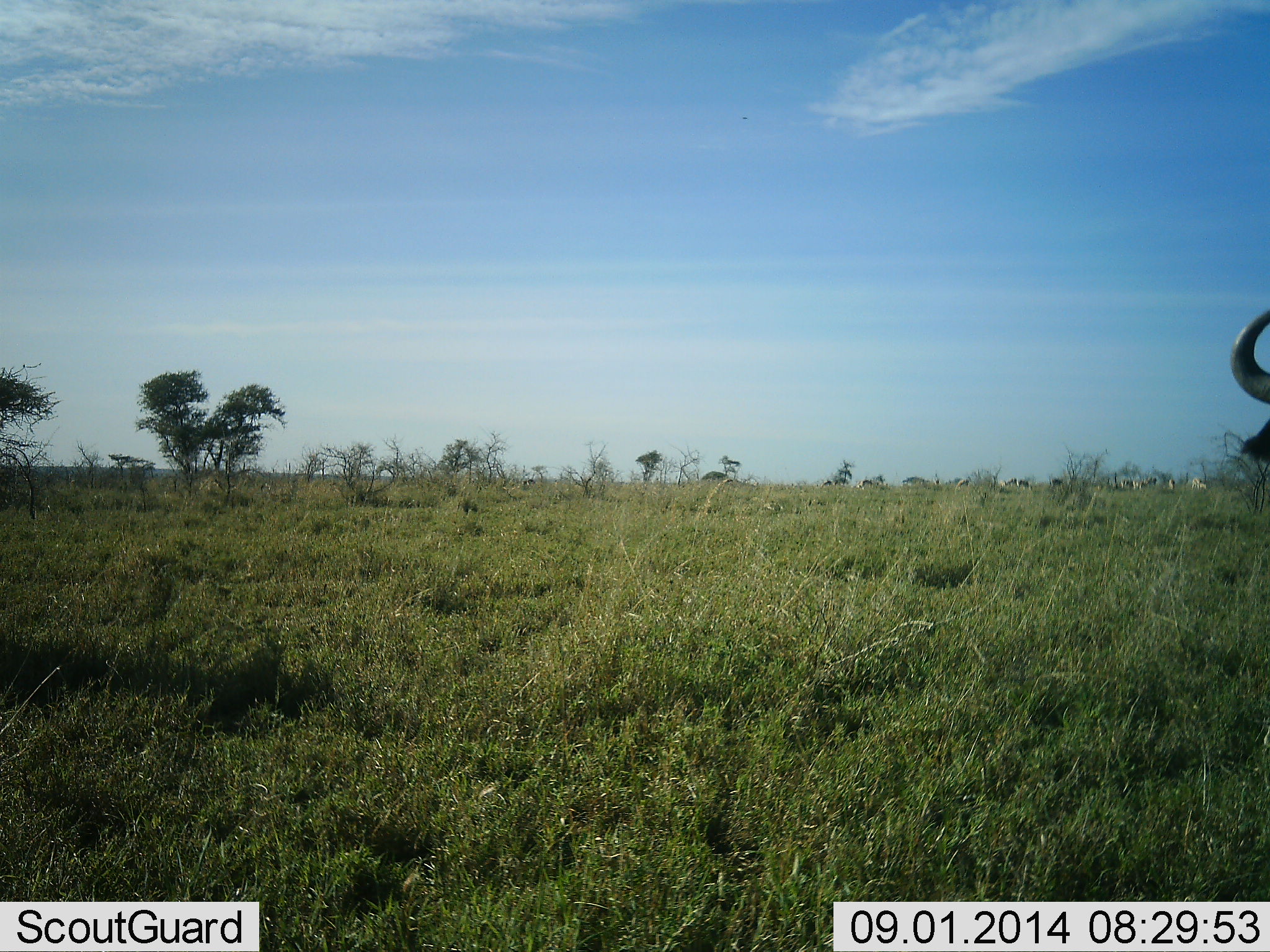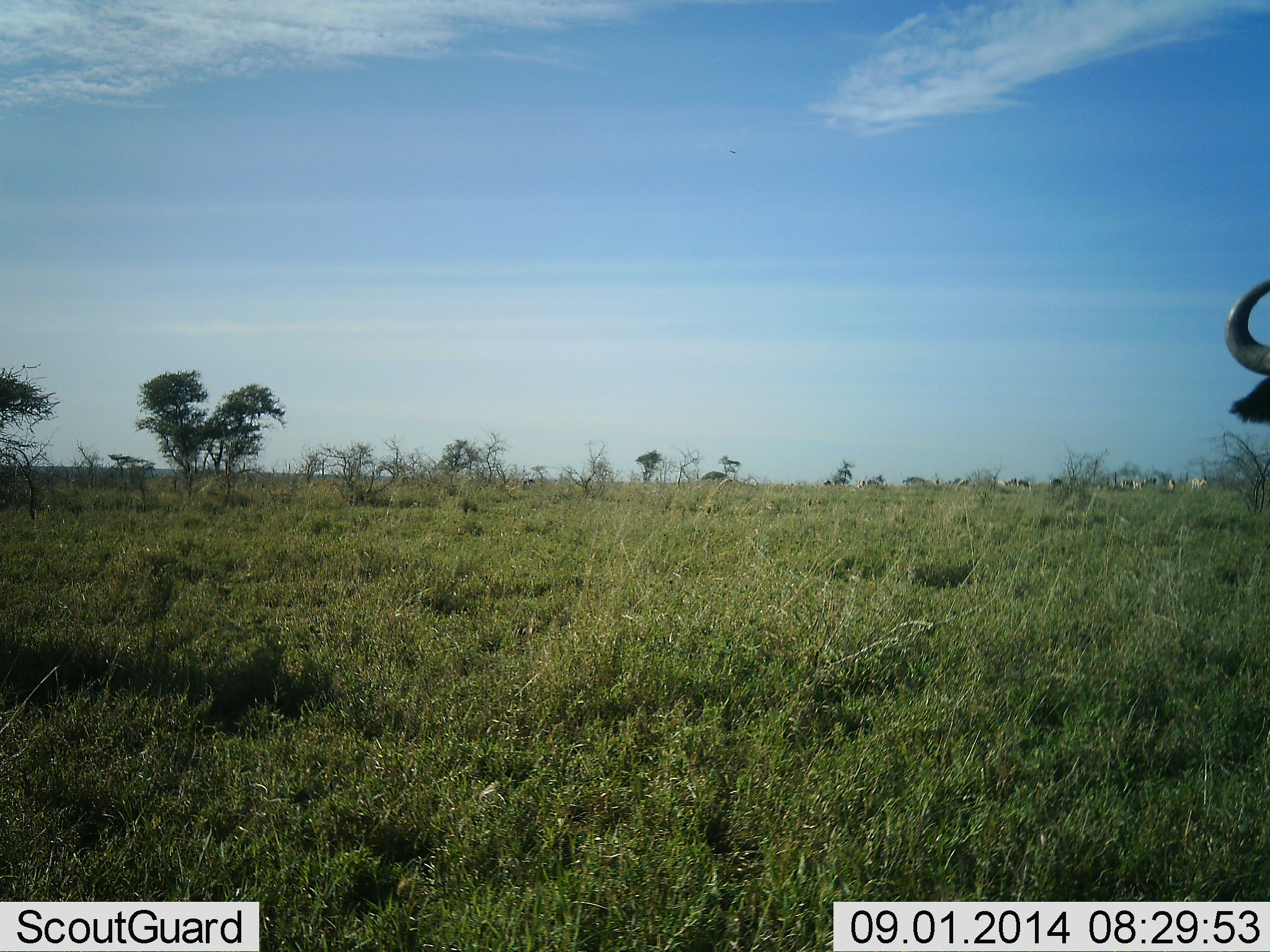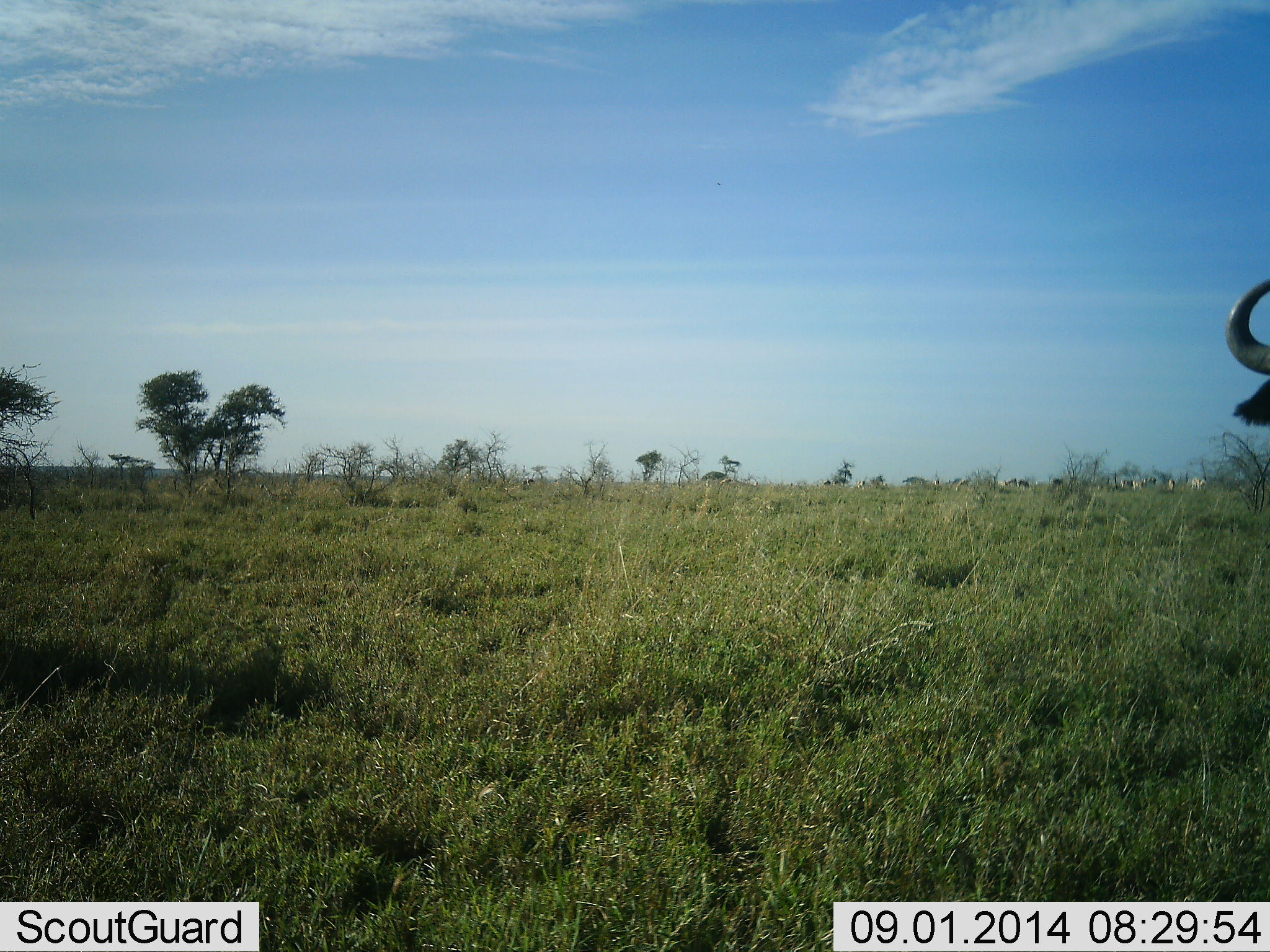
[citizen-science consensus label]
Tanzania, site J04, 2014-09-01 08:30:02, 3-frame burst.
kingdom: Animalia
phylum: Chordata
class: Mammalia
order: Artiodactyla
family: Bovidae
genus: Connochaetes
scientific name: Connochaetes taurinus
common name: blue wildebeest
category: wildebeest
Wildebeest (blue wildebeest) (Connochaetes taurinus), count 1. Behavior (volunteer vote fractions): standing 100%, resting 0%, moving 0%, interacting 0%. Young present (vote fraction): 0%. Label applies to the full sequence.